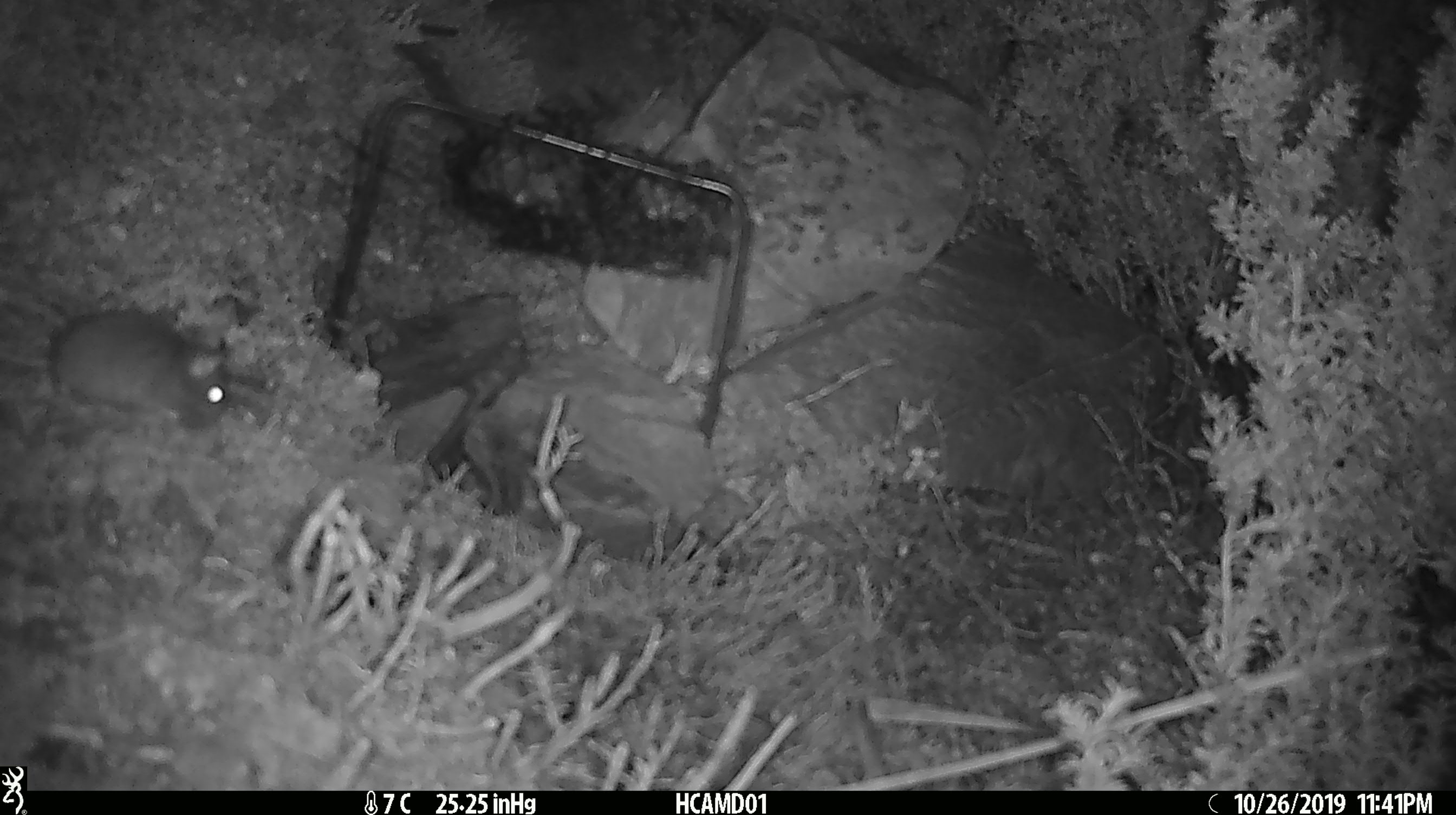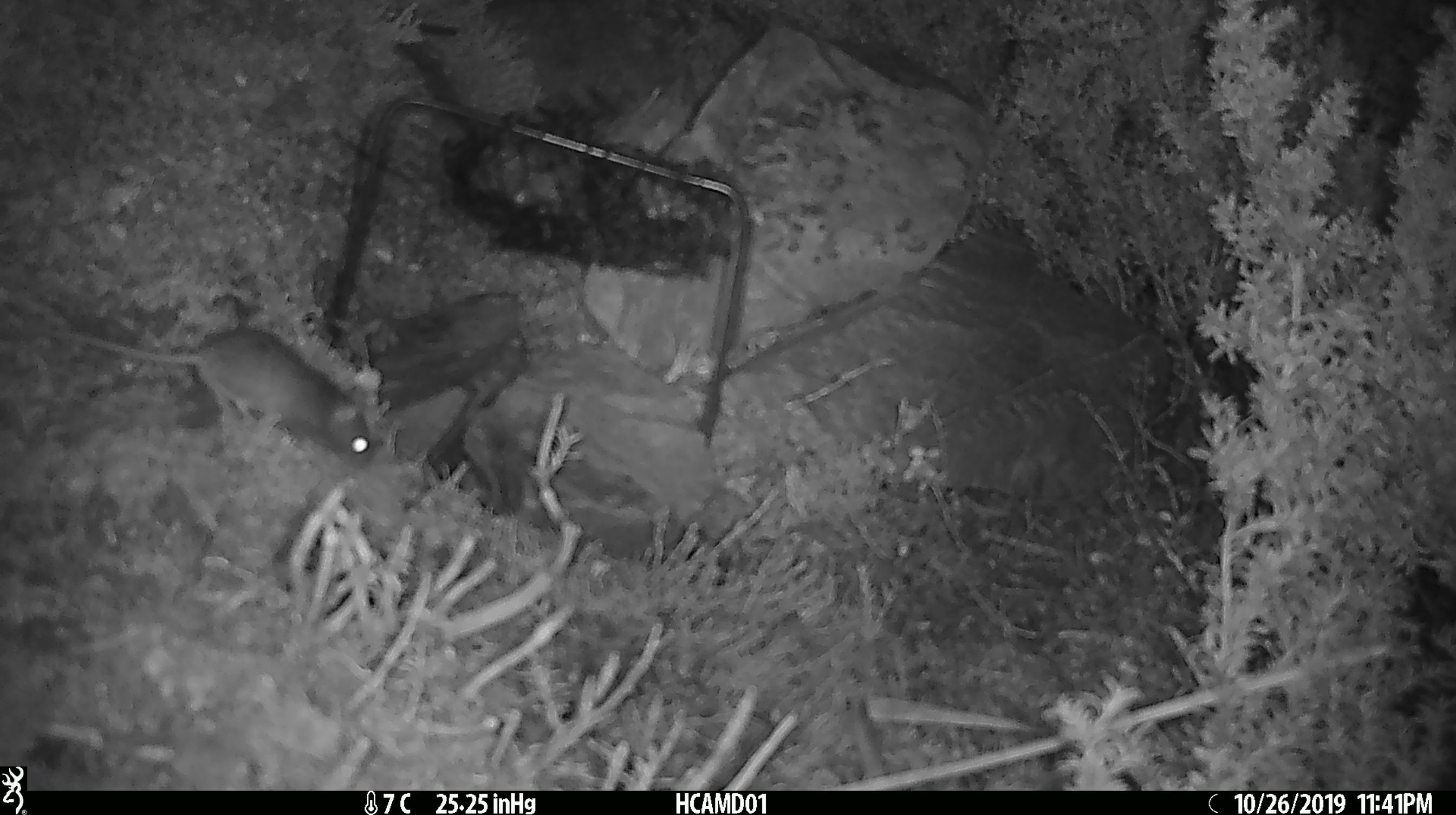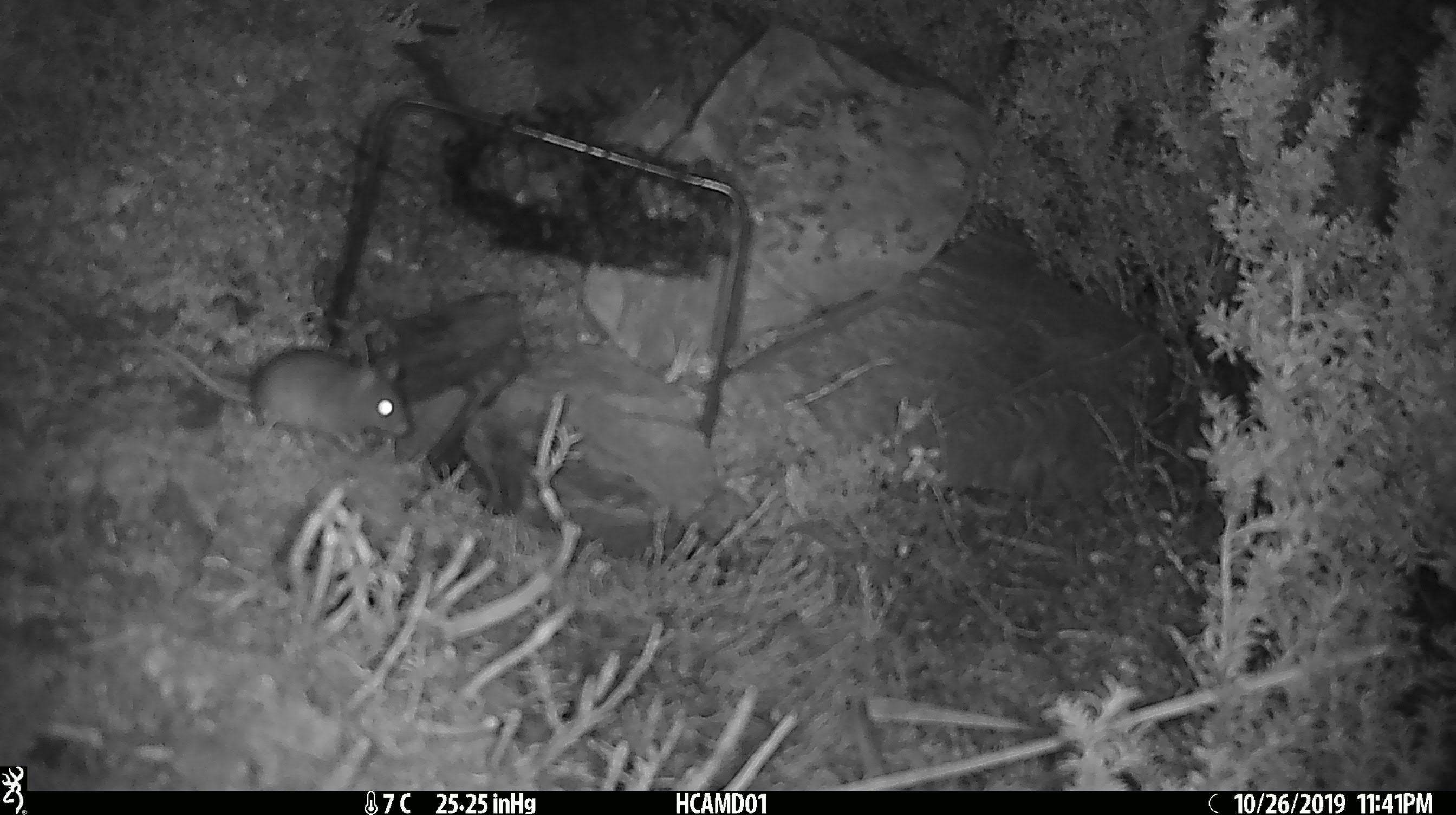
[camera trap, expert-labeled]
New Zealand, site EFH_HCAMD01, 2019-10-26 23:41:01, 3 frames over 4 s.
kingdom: Animalia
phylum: Chordata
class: Mammalia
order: Rodentia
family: Muridae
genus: Mus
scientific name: Mus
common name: mouse